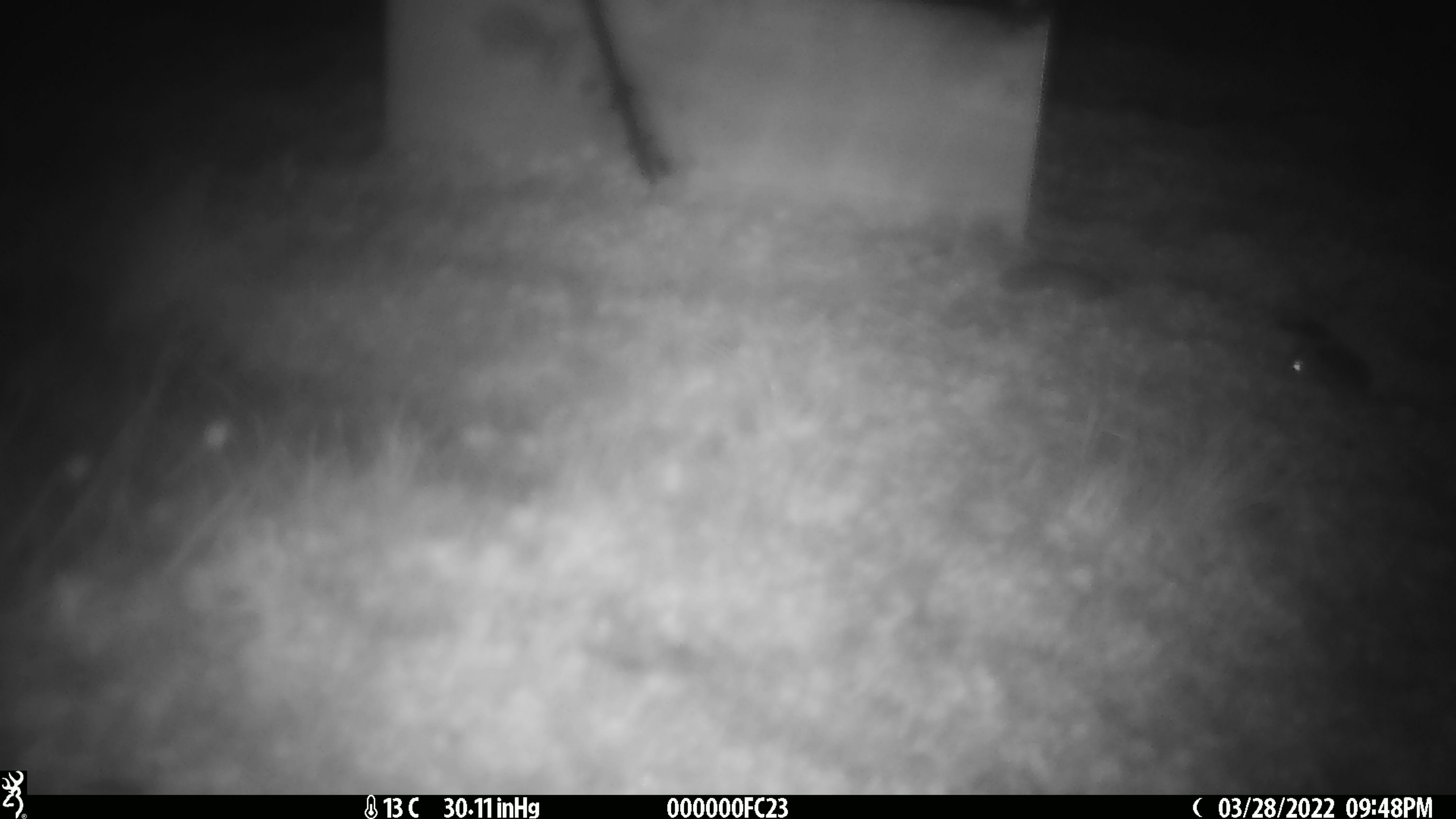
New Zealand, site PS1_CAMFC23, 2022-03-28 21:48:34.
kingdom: Animalia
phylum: Chordata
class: Mammalia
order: Rodentia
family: Muridae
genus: Mus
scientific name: Mus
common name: mouse